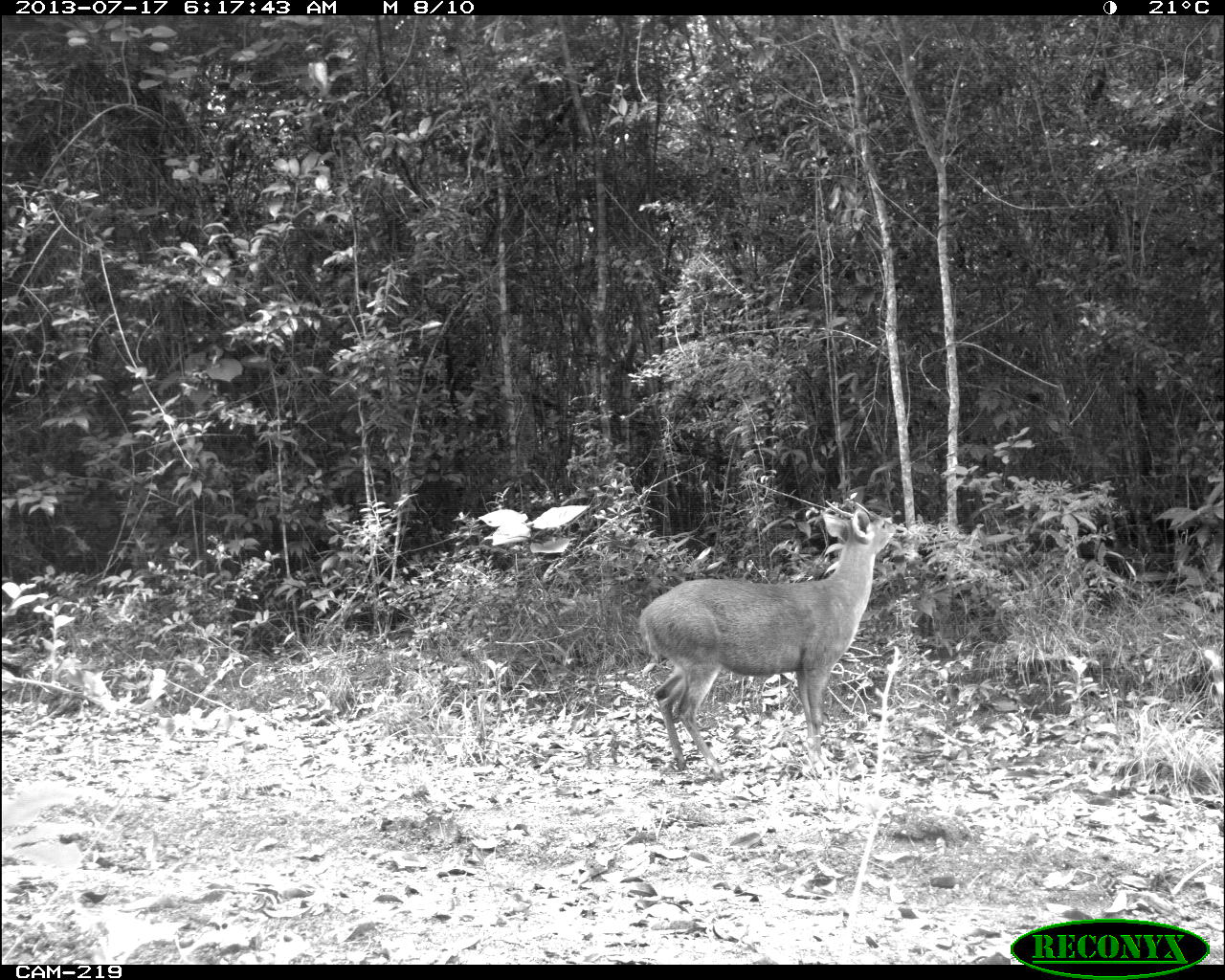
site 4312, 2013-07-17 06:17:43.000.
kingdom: Animalia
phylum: Chordata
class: Mammalia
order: Artiodactyla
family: Cervidae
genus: Mazama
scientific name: Mazama temama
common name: central american red brocket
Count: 1.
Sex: male.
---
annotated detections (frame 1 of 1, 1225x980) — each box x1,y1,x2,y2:
mazama temama: 636,508,897,782